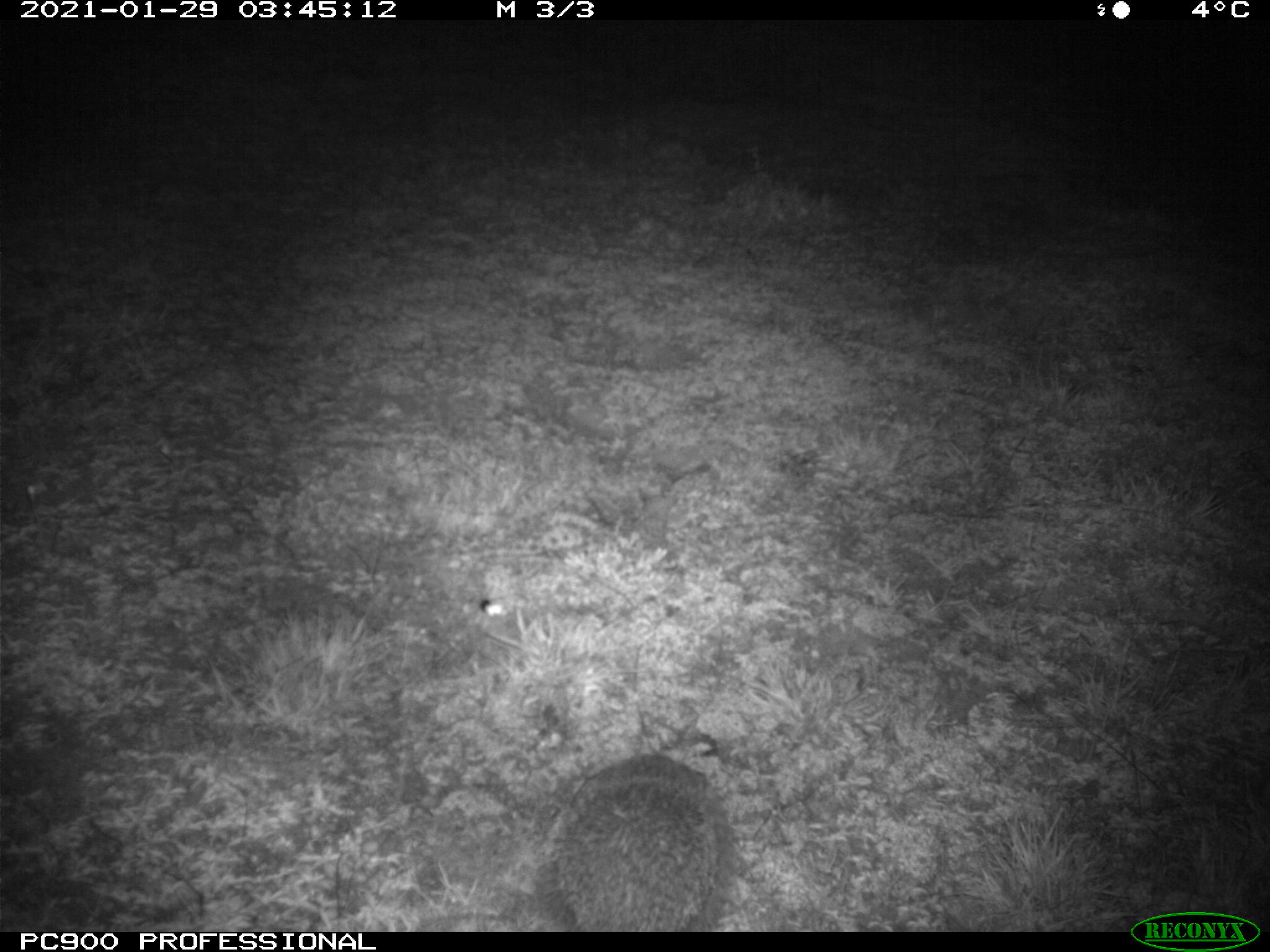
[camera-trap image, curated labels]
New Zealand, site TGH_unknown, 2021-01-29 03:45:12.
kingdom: Animalia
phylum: Chordata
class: Mammalia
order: Eulipotyphla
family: Erinaceidae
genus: Erinaceus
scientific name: Erinaceus europaeus europaeus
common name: european hedgehog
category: hedgehog